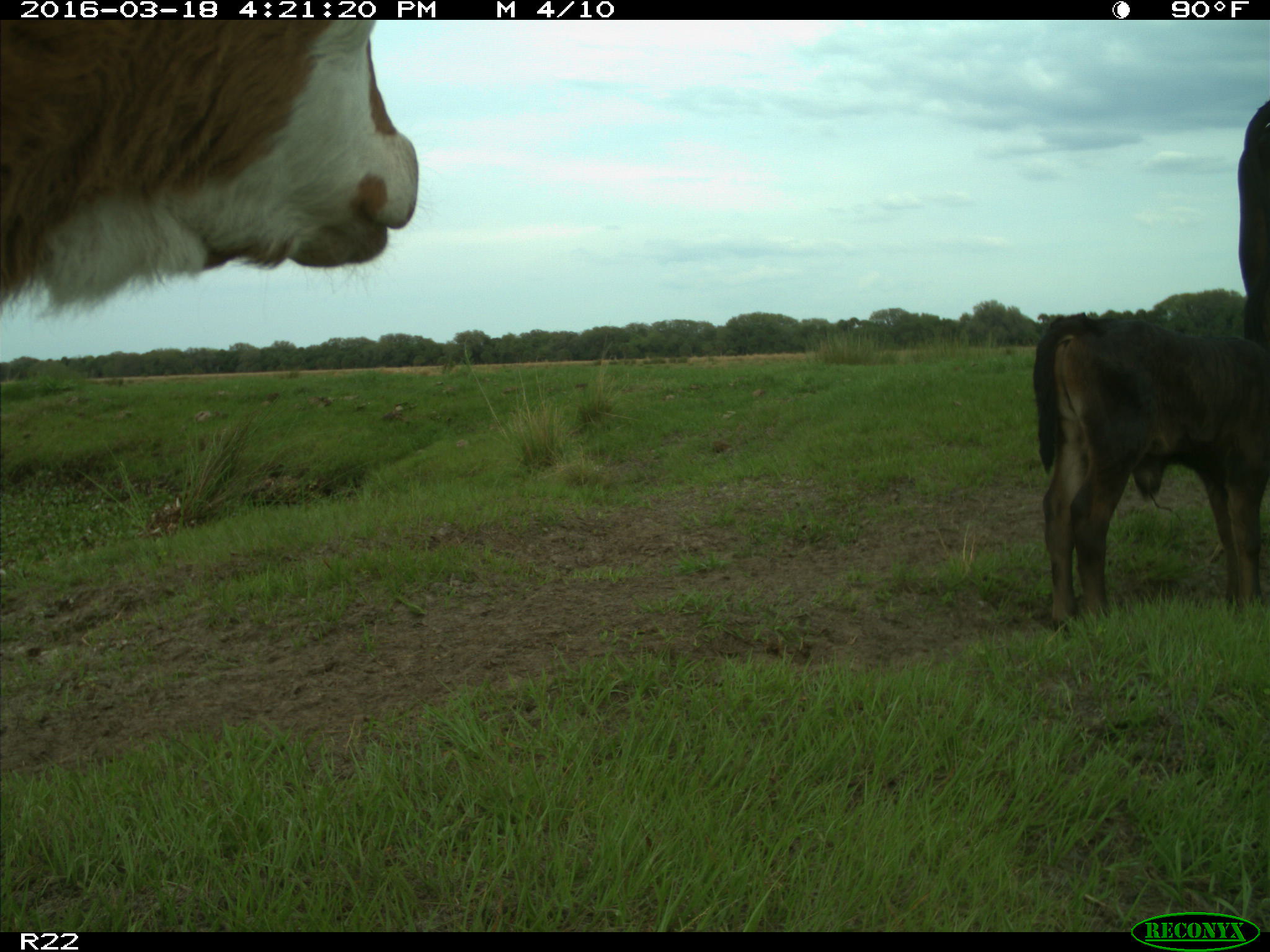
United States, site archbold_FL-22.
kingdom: Animalia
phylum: Chordata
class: Mammalia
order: Artiodactyla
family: Bovidae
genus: Bos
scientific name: Bos taurus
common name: domestic cow